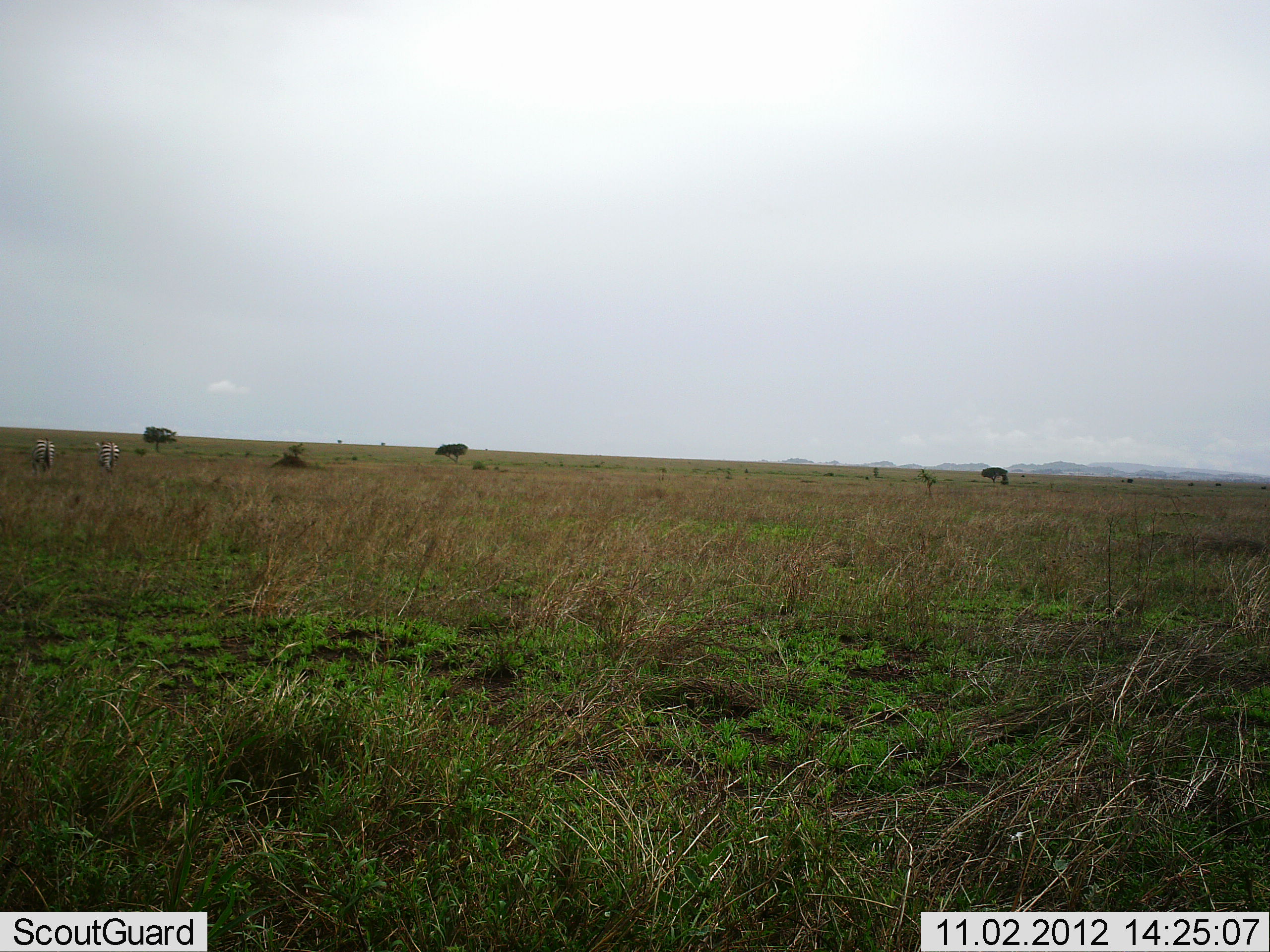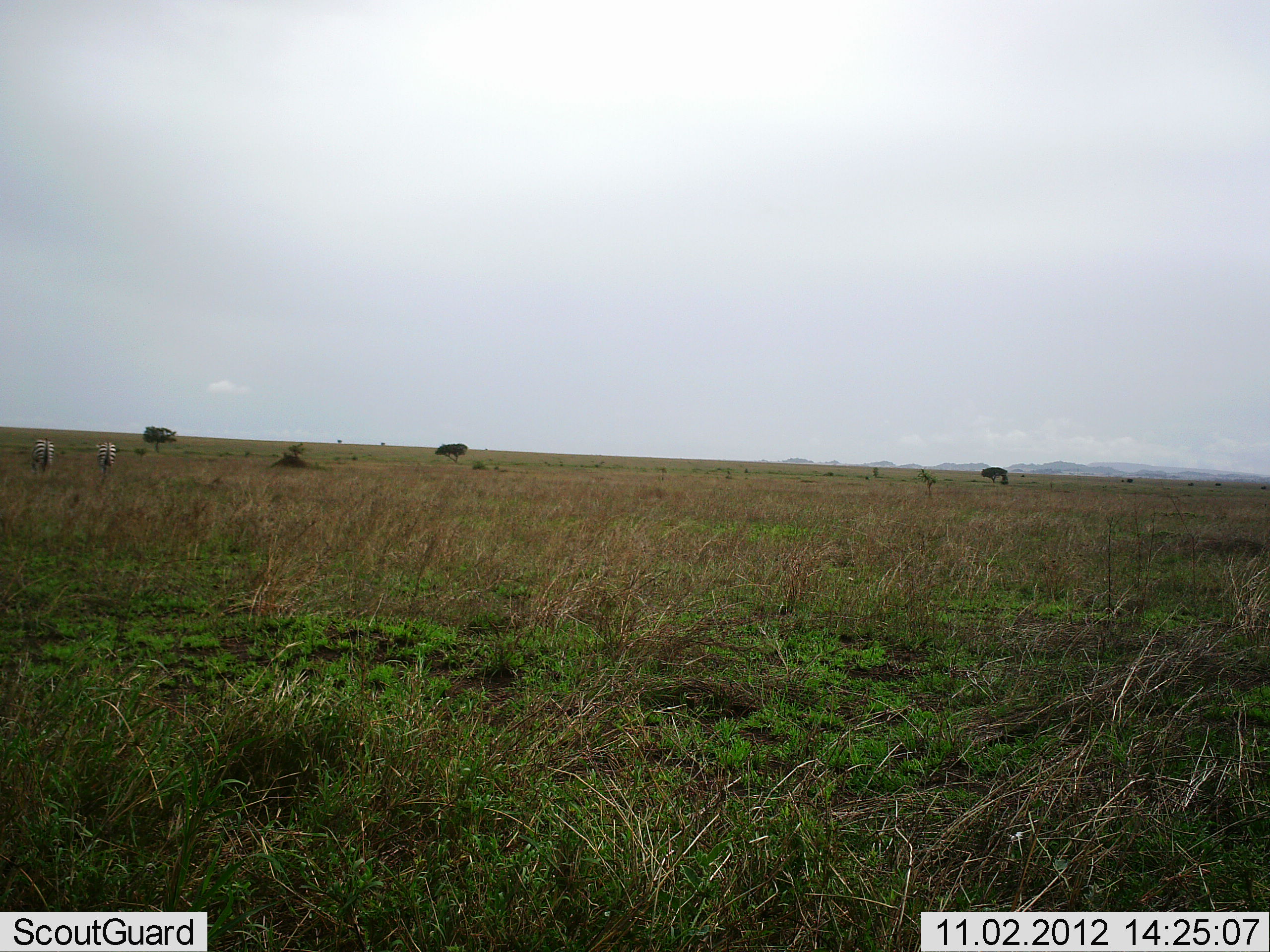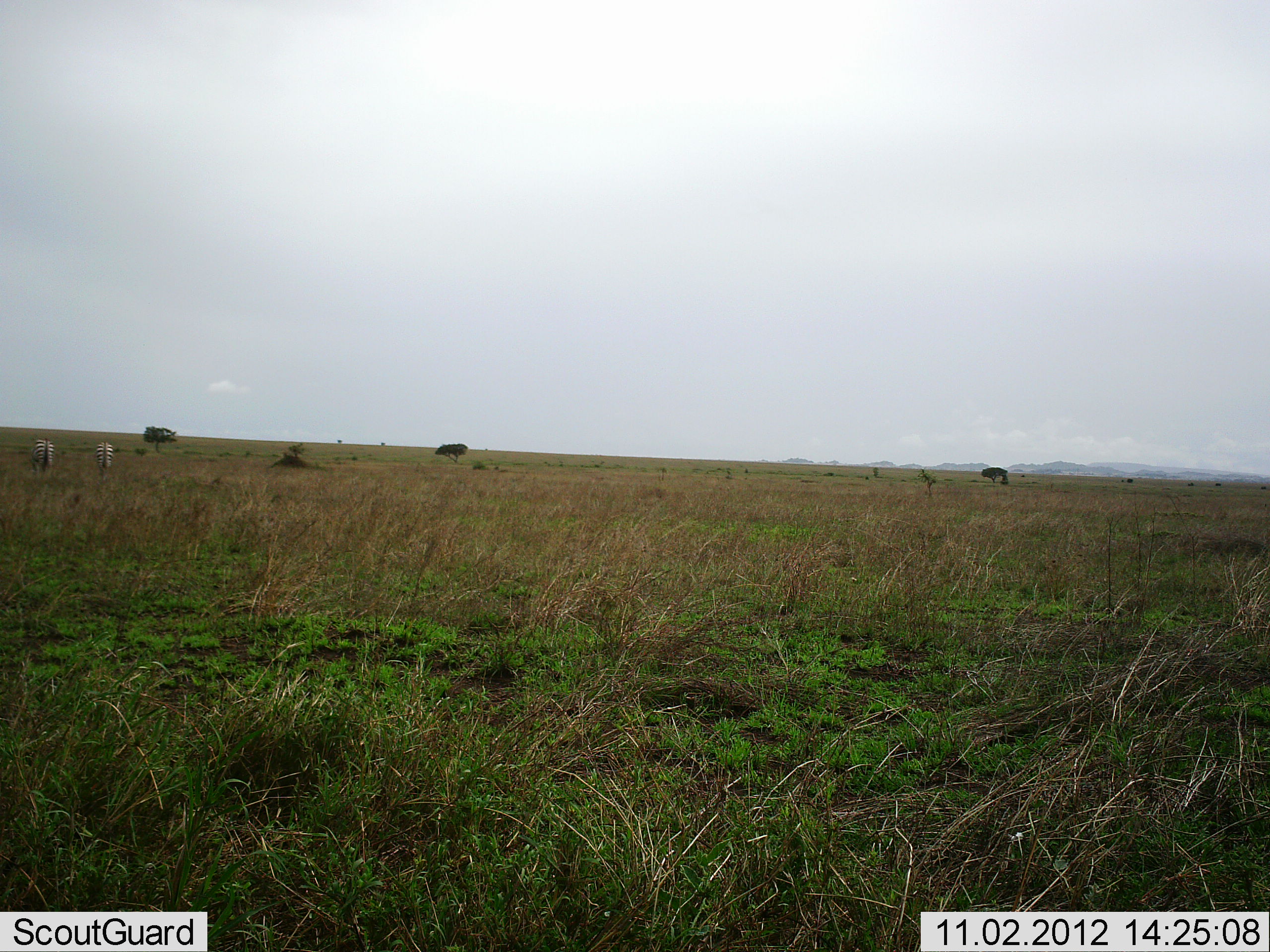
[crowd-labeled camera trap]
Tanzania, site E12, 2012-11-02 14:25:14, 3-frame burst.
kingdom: Animalia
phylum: Chordata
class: Mammalia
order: Perissodactyla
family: Equidae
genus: Equus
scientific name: Equus quagga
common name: plains zebra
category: zebra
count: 2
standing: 50%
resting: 0%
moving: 0%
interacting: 0%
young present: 0%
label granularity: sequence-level